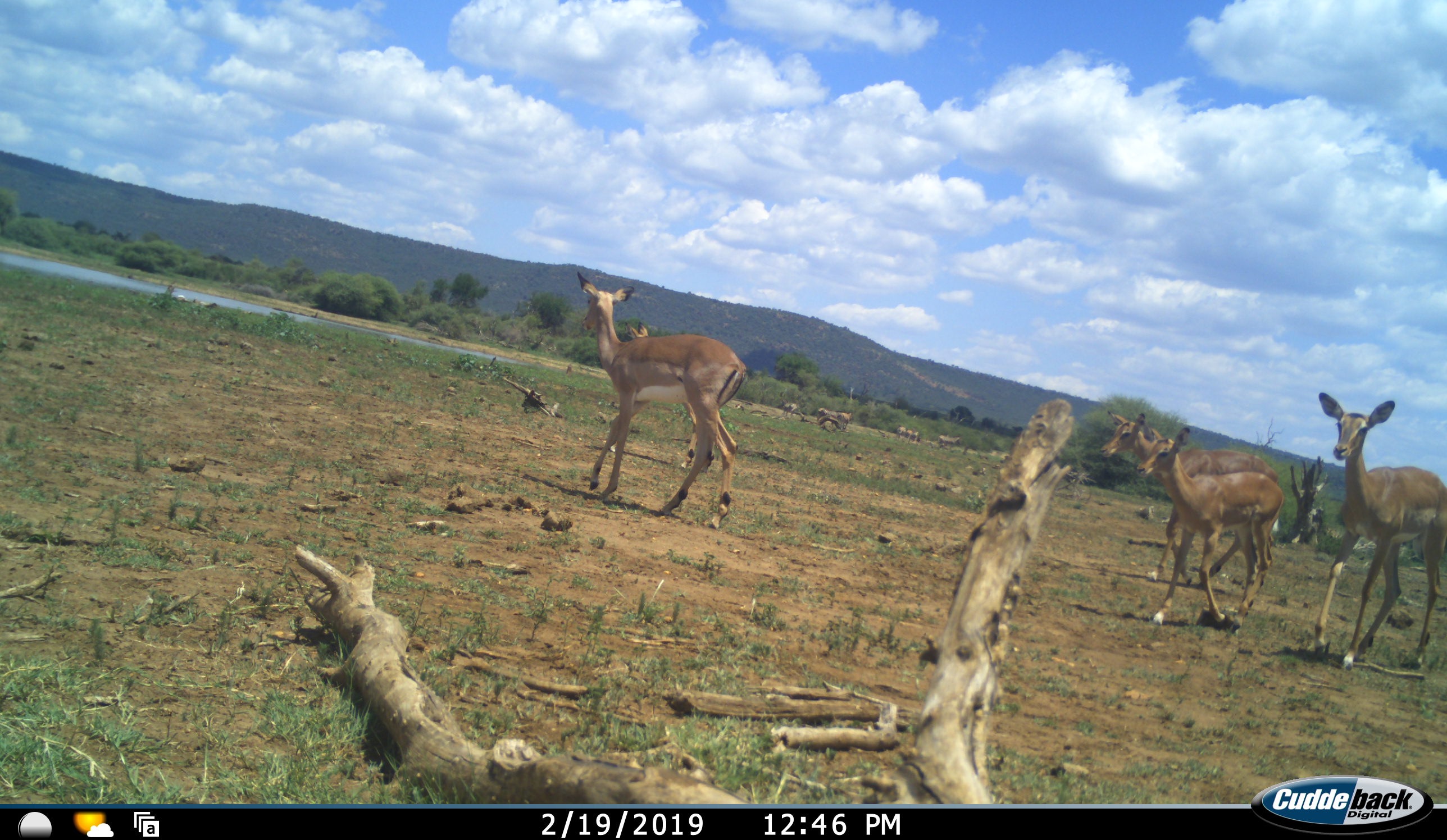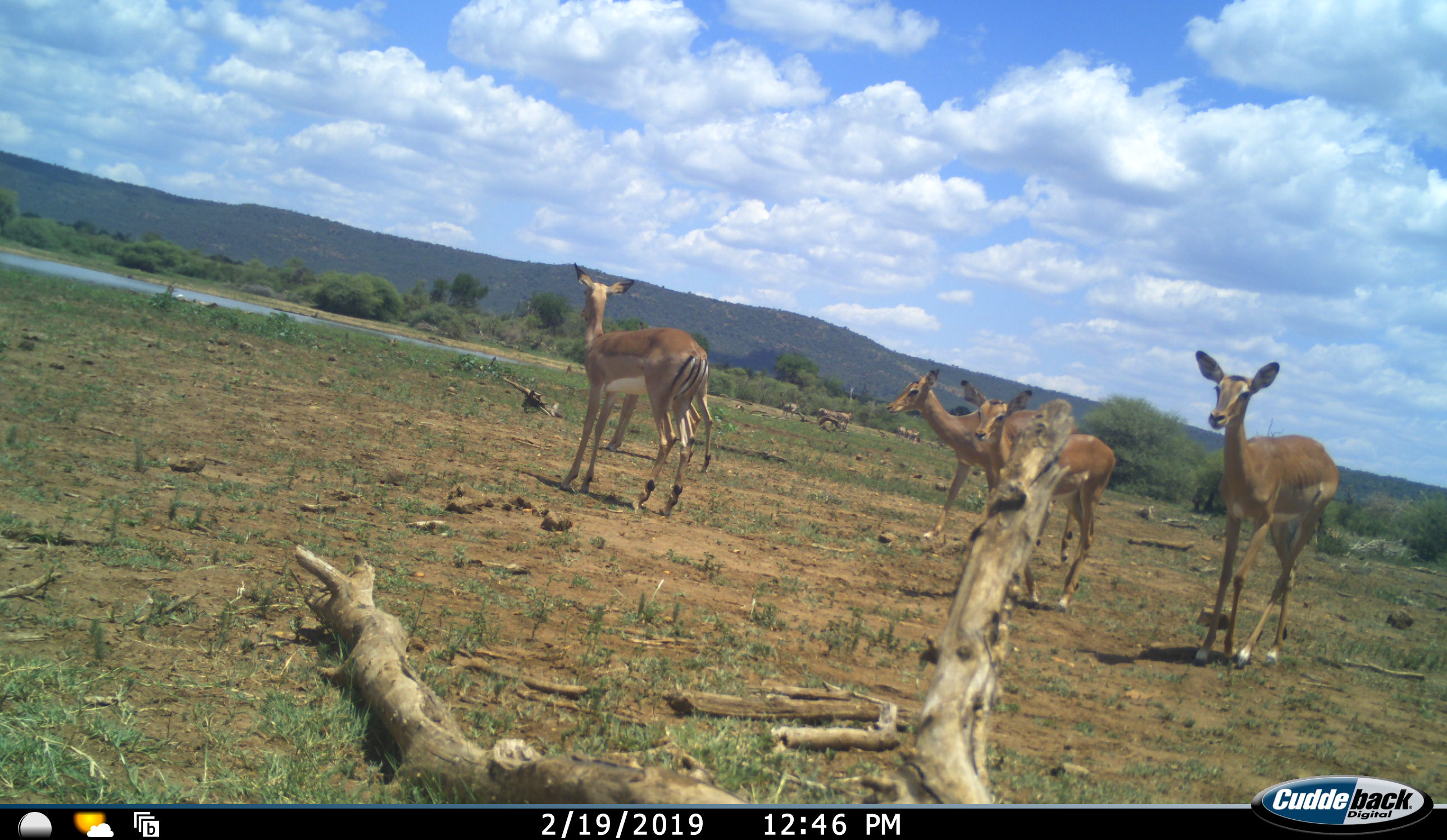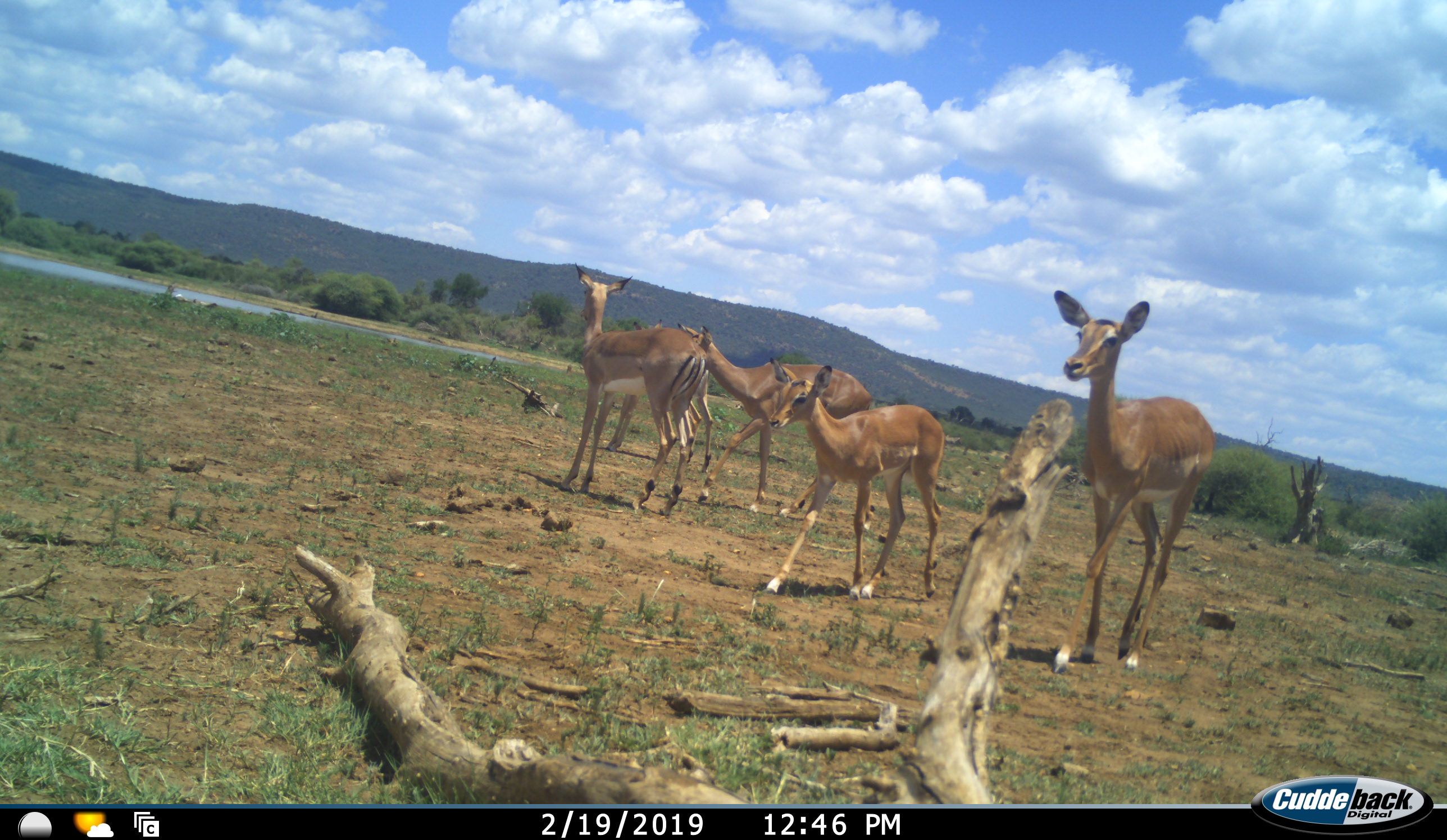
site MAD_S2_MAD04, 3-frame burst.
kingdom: Animalia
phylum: Chordata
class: Mammalia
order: Artiodactyla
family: Bovidae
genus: Aepyceros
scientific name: Aepyceros melampus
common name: impala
Impala (Aepyceros melampus), count 4. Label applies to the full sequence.